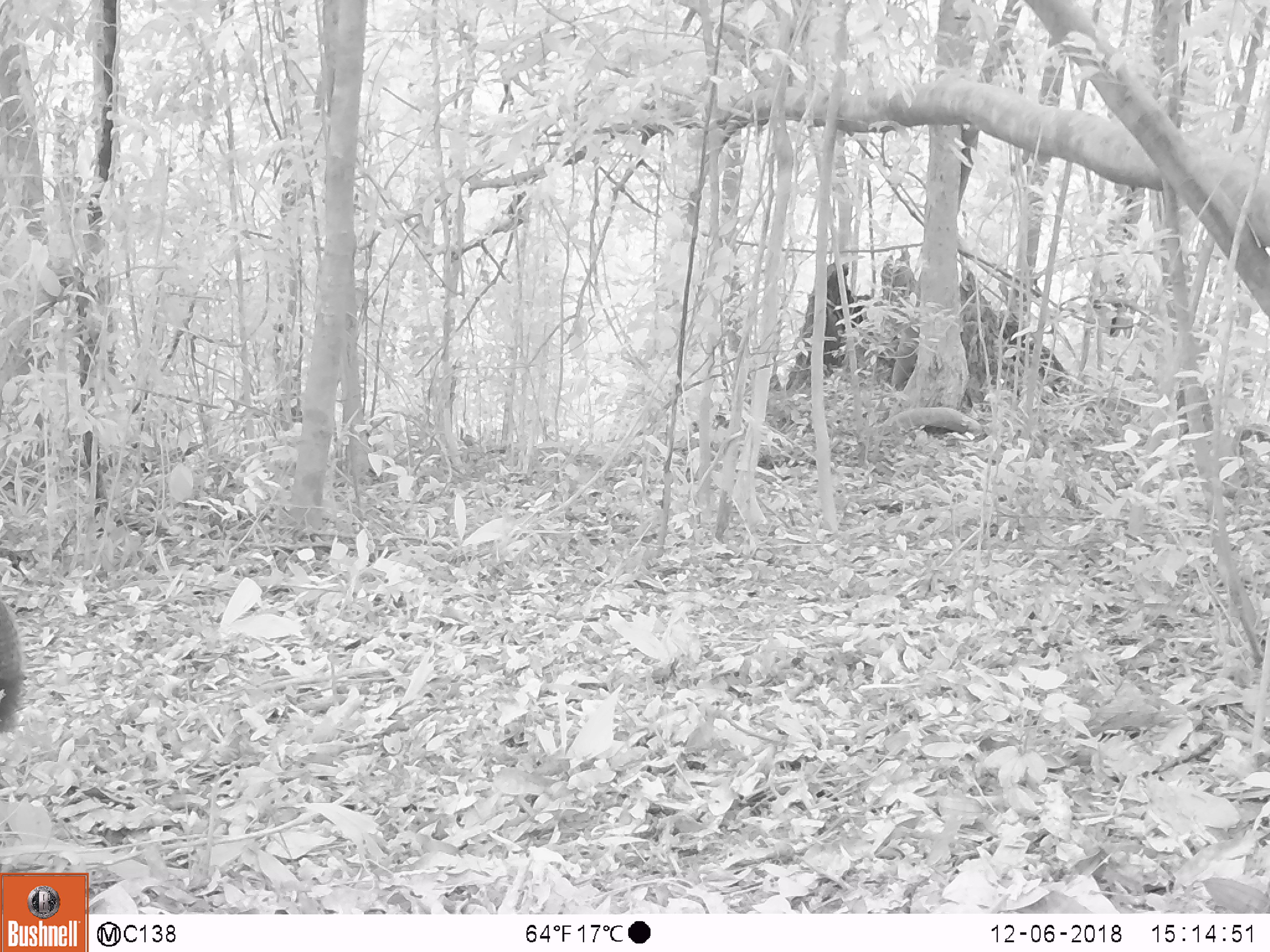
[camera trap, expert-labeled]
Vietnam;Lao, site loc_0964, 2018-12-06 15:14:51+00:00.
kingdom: Animalia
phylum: Chordata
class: Mammalia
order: Rodentia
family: Sciuridae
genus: Sciurus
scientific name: Sciurus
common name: squirrel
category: unidentified squirrel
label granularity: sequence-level